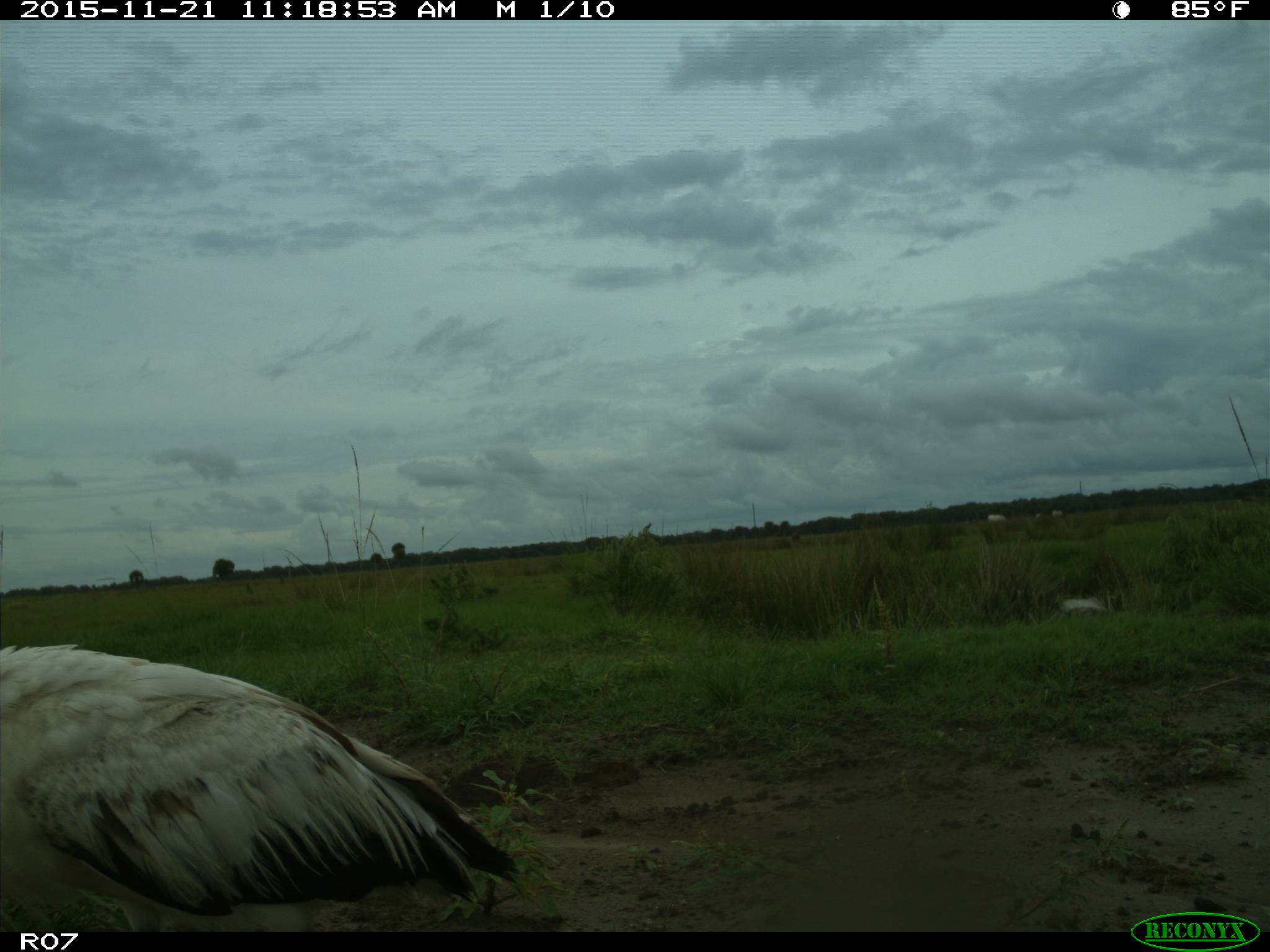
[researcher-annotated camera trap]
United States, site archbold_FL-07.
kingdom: Animalia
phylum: Chordata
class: Aves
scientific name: Aves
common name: birds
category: unidentified bird